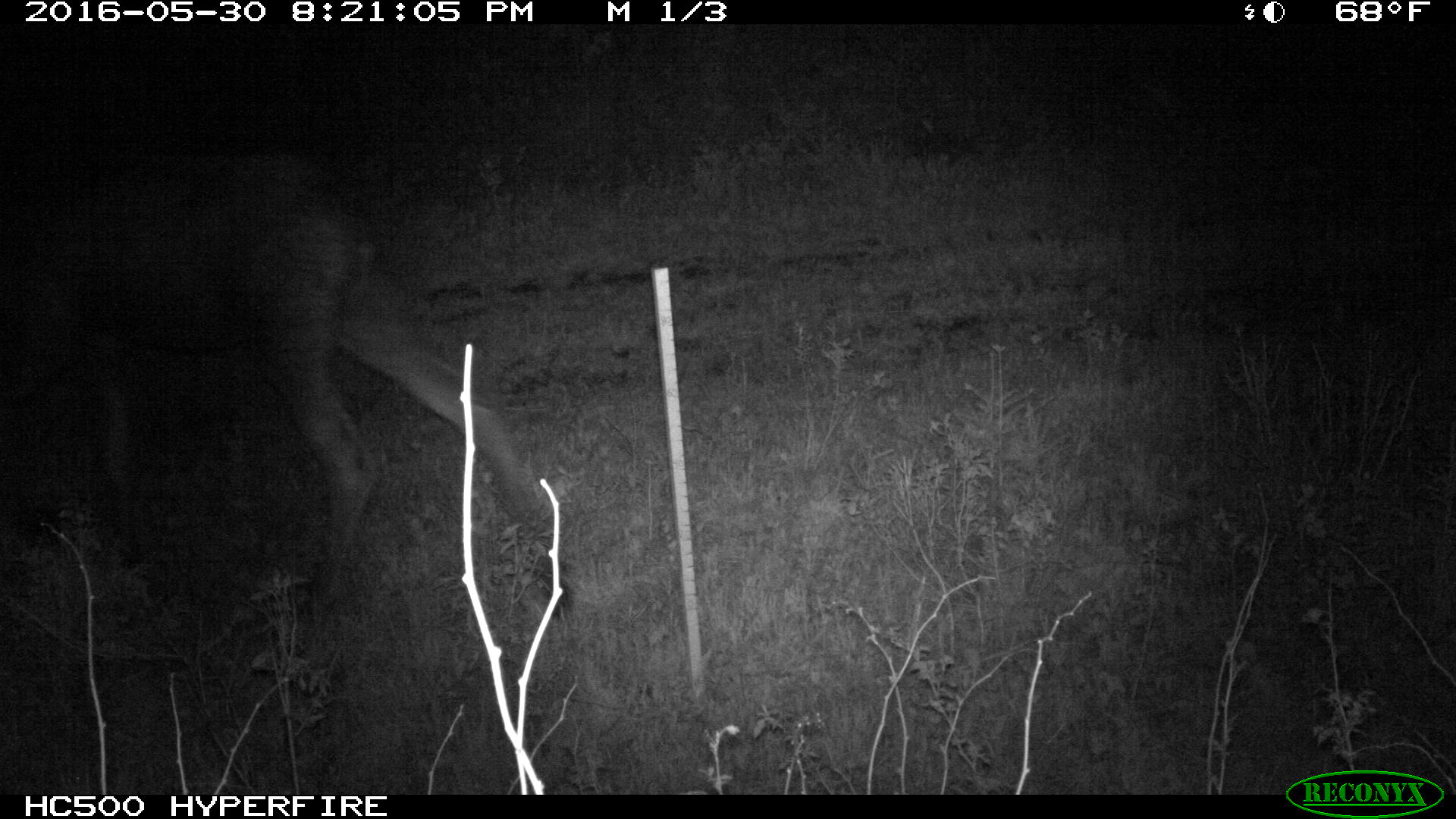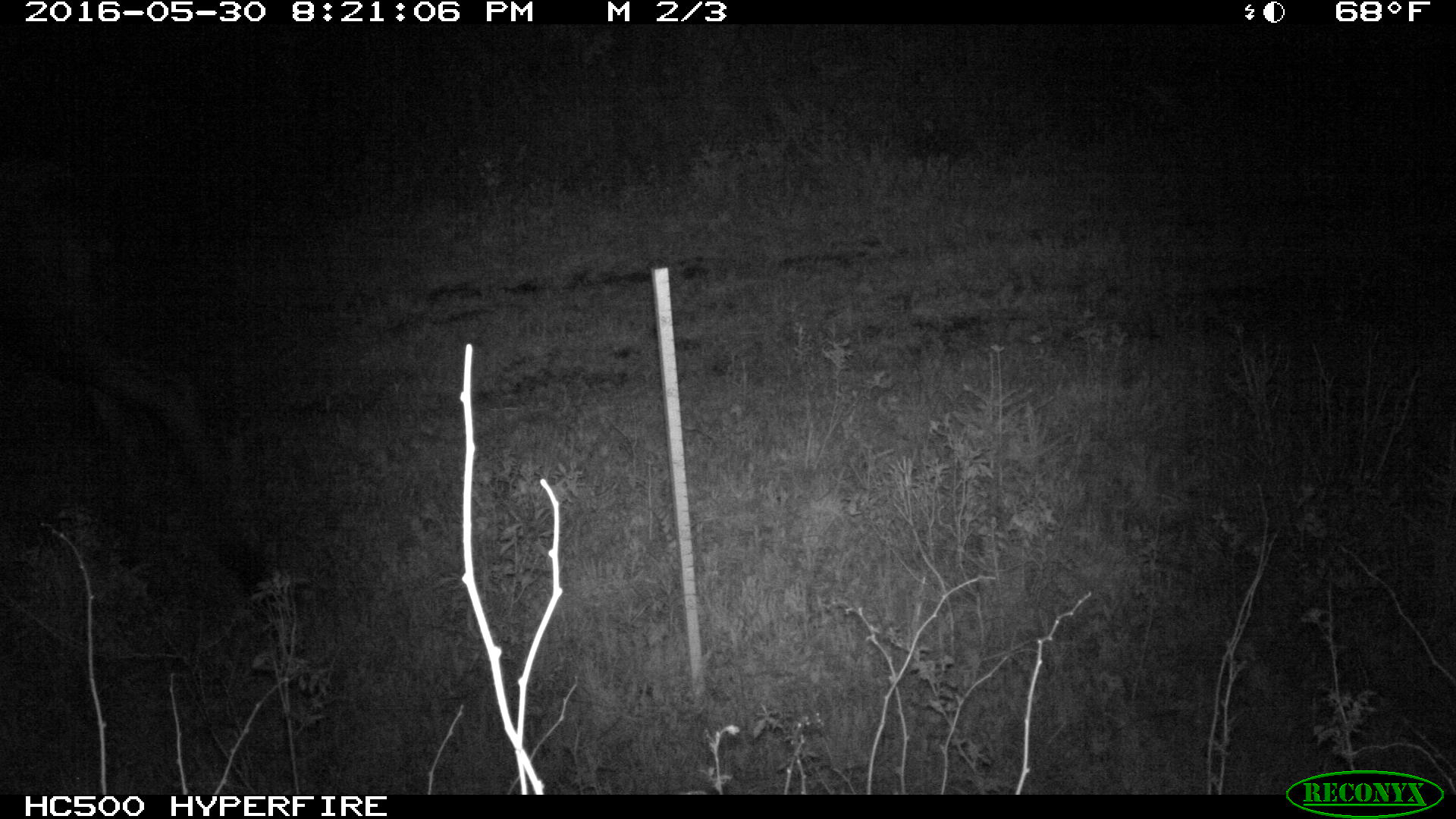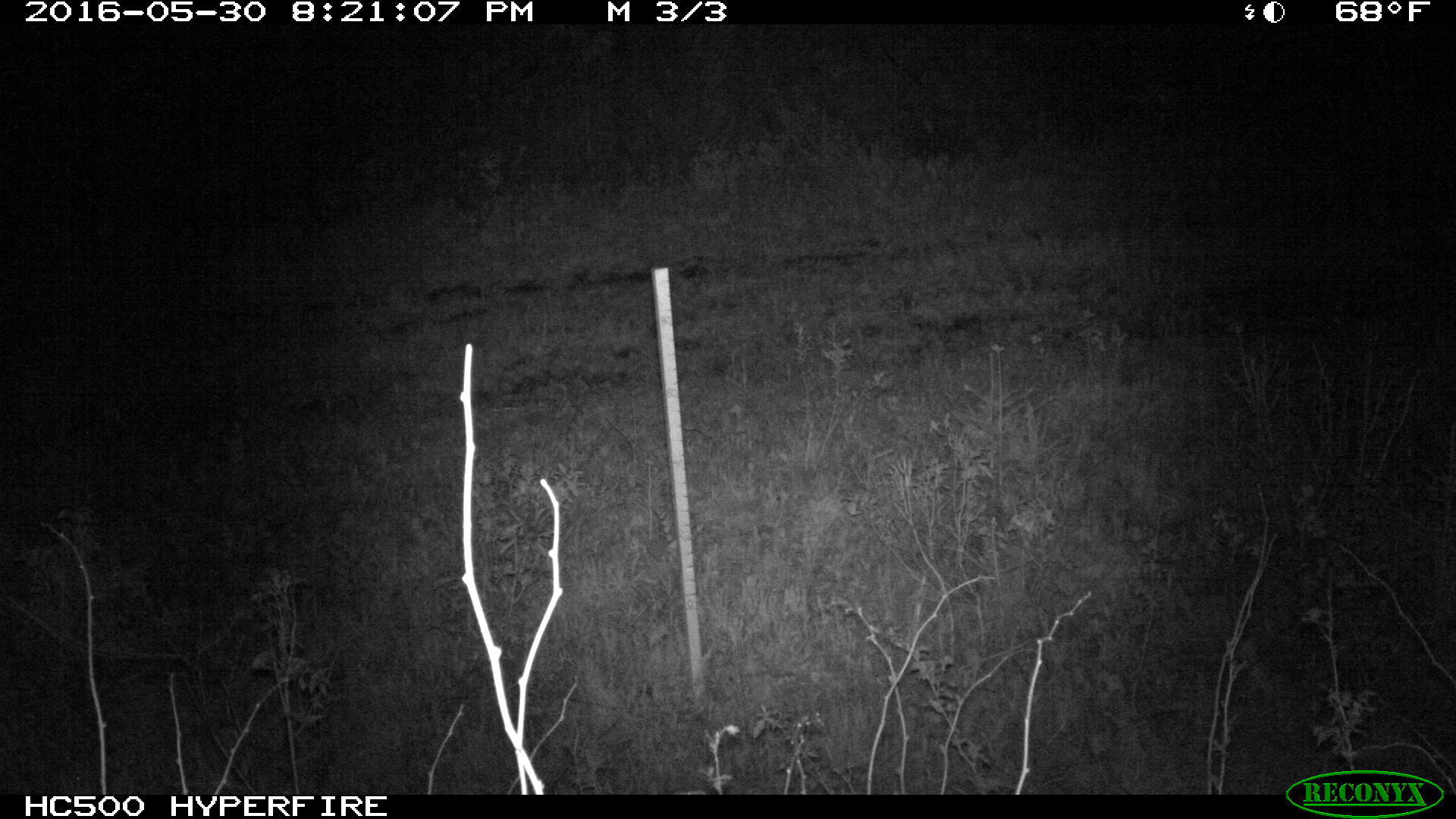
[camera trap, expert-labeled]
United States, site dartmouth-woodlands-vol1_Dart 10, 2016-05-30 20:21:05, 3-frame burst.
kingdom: Animalia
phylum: Chordata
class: Mammalia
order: Artiodactyla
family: Cervidae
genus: Alces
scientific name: Alces alces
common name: moose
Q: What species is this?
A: Moose (Alces alces).